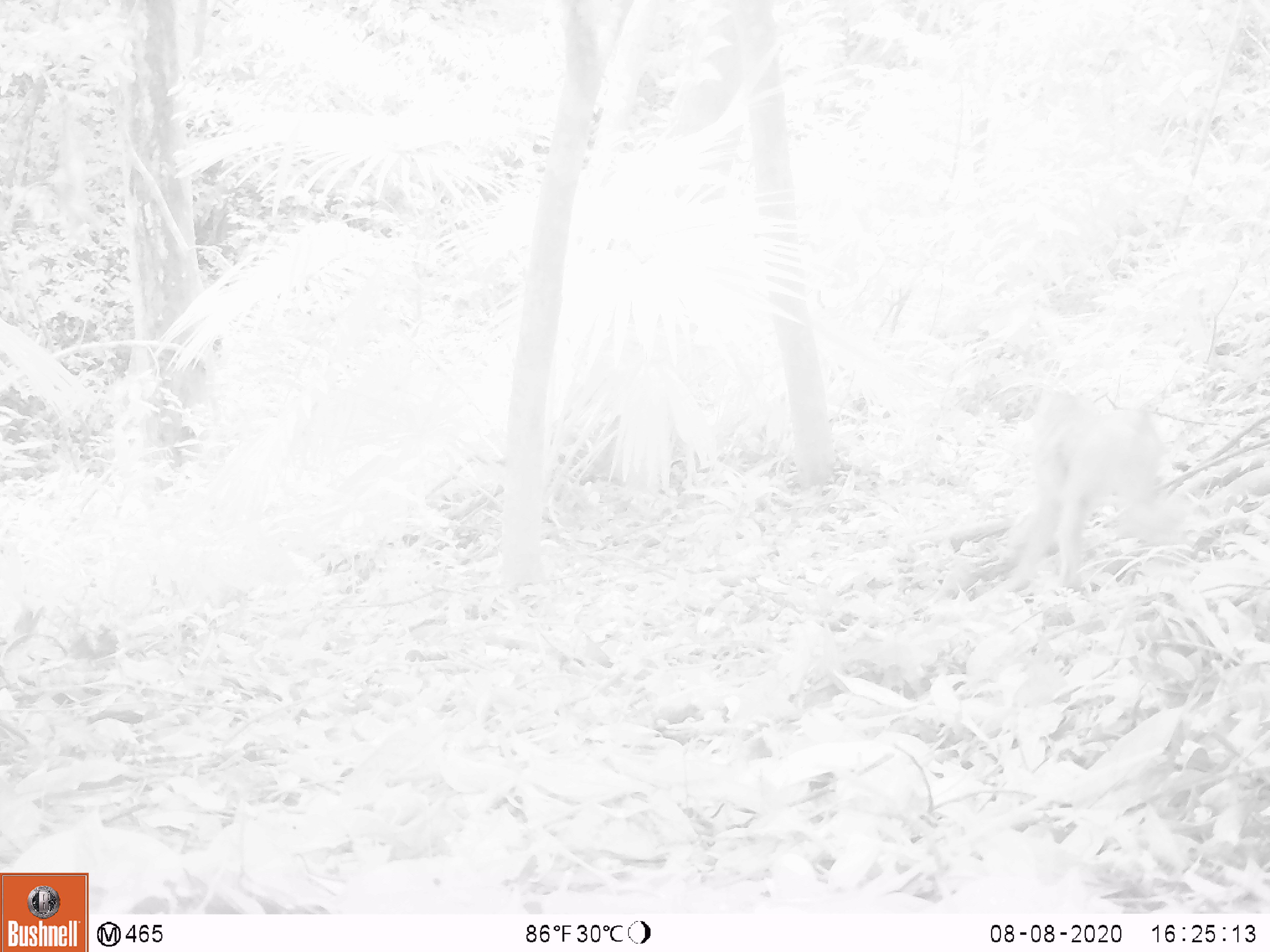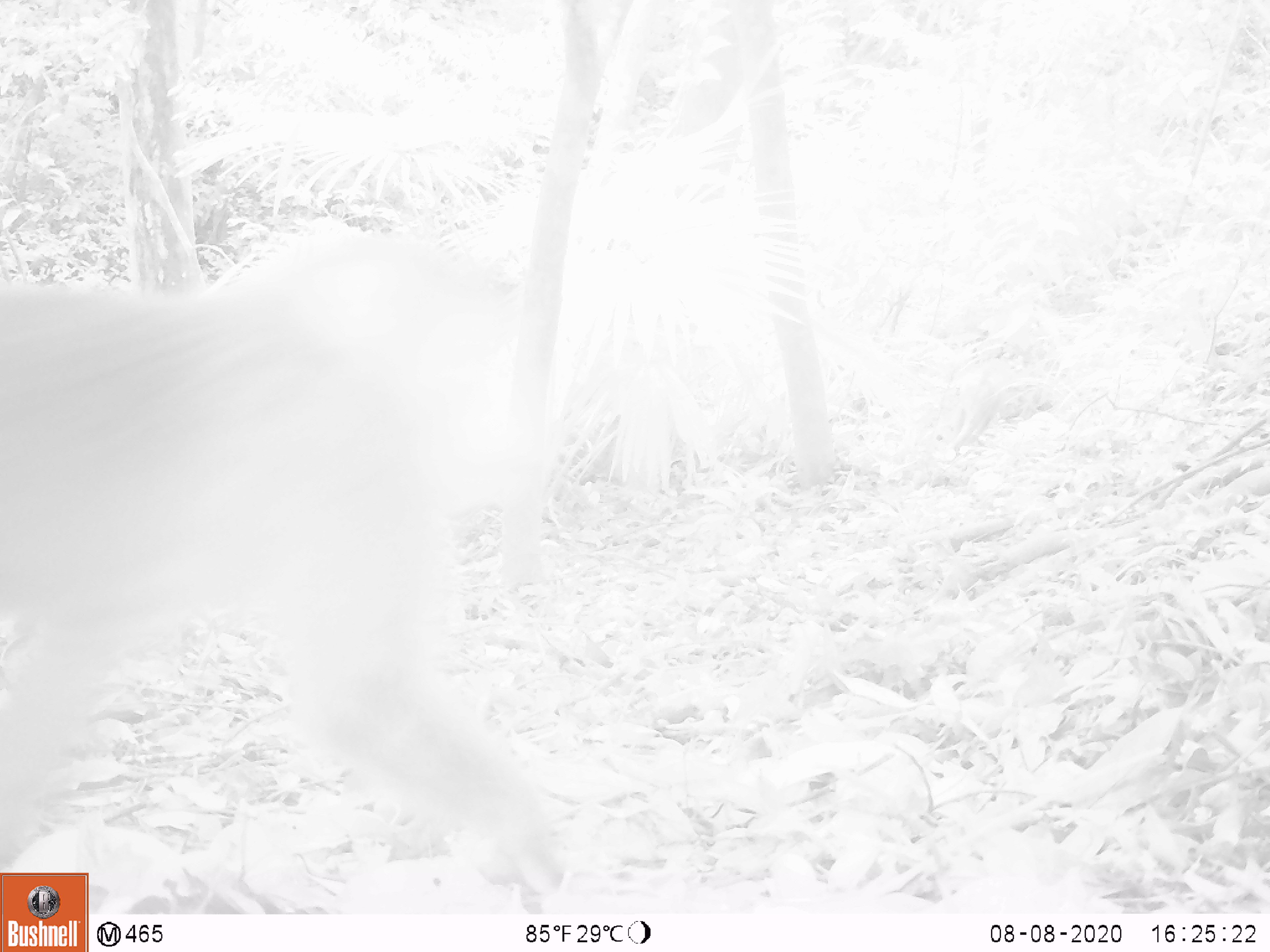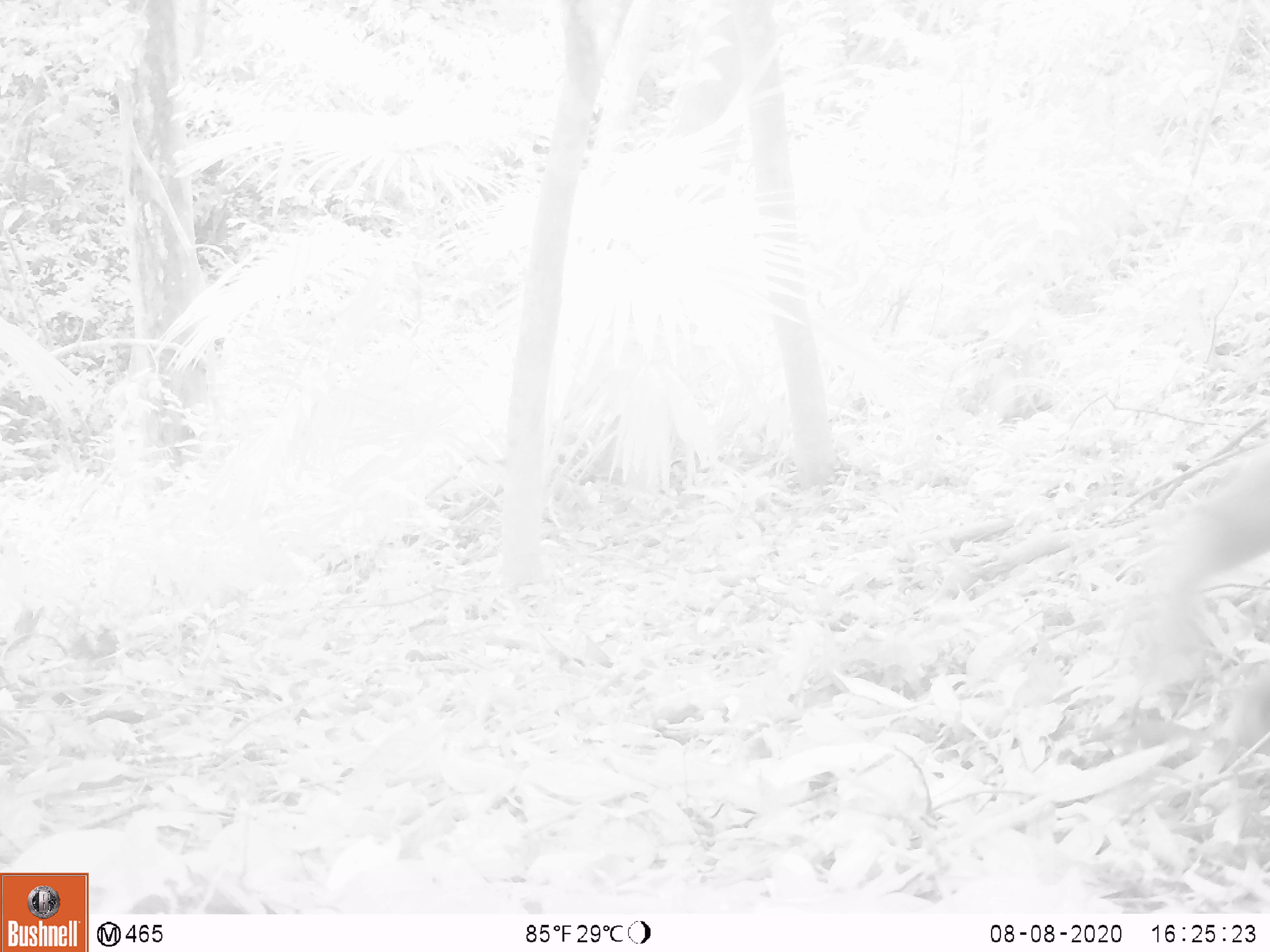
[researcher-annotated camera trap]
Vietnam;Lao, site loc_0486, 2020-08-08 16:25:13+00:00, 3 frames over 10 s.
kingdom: Animalia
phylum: Chordata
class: Mammalia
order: Primates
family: Cercopithecidae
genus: Macaca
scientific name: Macaca nemestrina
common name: pig-tailed macaque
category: pig tailed macaque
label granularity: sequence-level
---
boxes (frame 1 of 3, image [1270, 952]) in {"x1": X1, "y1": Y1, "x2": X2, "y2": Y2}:
pig tailed macaque: {"x1": 996, "y1": 384, "x2": 1193, "y2": 594}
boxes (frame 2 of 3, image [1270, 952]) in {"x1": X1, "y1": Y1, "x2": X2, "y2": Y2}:
pig tailed macaque: {"x1": 0, "y1": 223, "x2": 571, "y2": 898}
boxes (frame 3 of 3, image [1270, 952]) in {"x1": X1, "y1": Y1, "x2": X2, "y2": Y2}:
pig tailed macaque: {"x1": 1105, "y1": 432, "x2": 1270, "y2": 749}